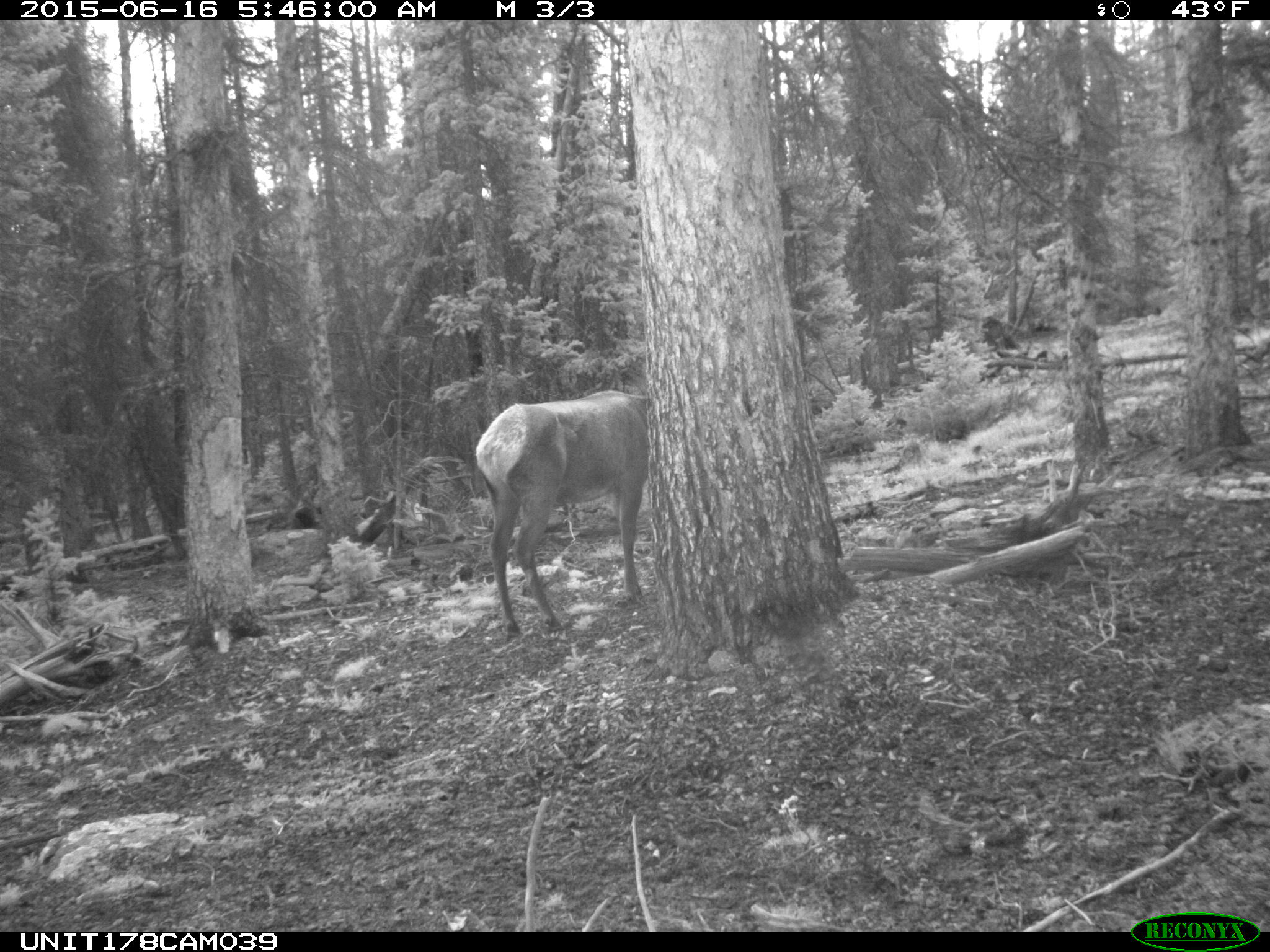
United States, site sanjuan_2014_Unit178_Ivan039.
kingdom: Animalia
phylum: Chordata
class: Mammalia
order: Artiodactyla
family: Cervidae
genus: Cervus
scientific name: Cervus elaphus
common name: red deer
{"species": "Cervus elaphus (red deer)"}